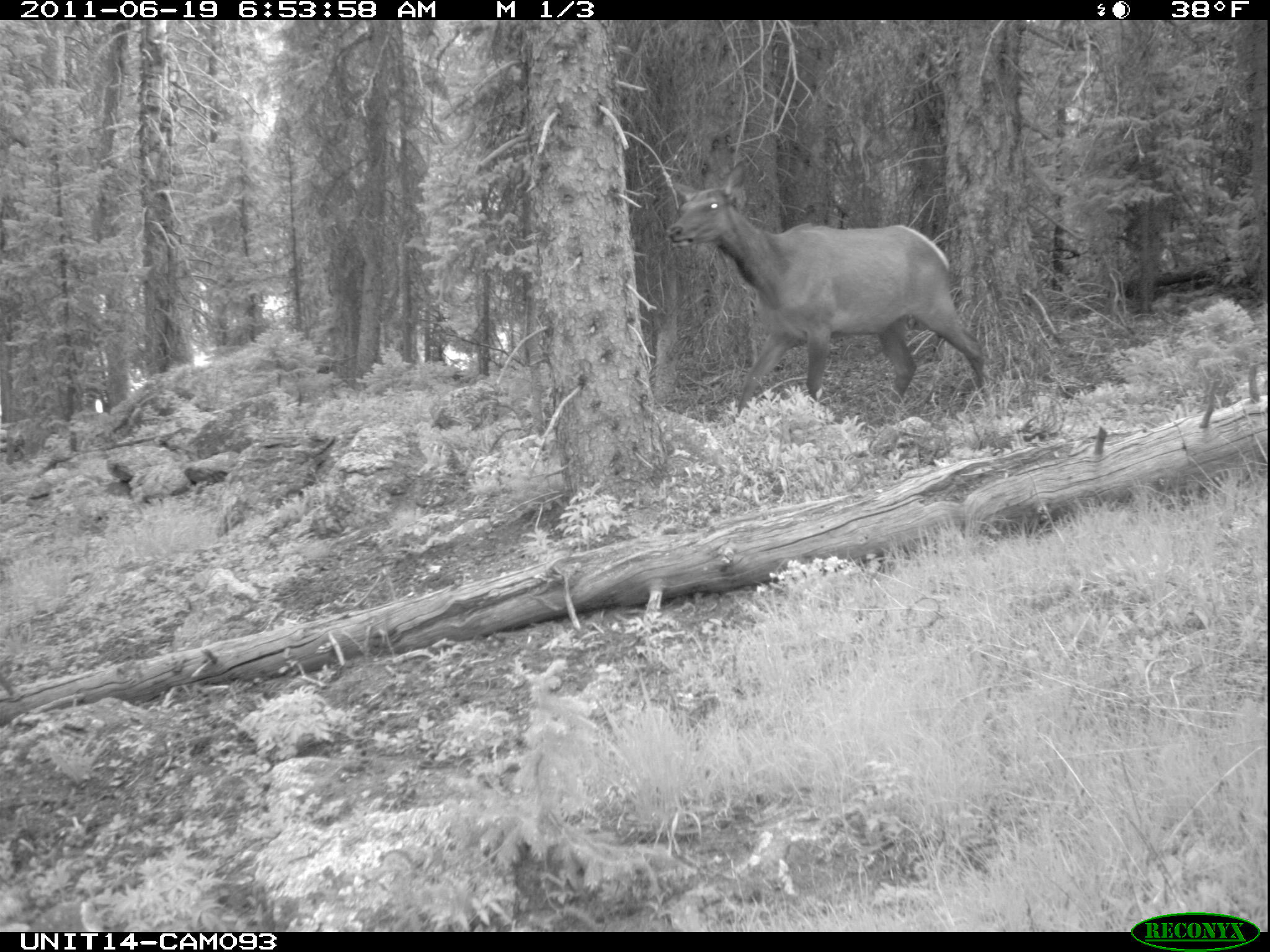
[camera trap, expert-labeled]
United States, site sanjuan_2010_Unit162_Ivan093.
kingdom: Animalia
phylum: Chordata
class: Mammalia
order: Artiodactyla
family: Cervidae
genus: Cervus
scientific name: Cervus elaphus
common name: red deer